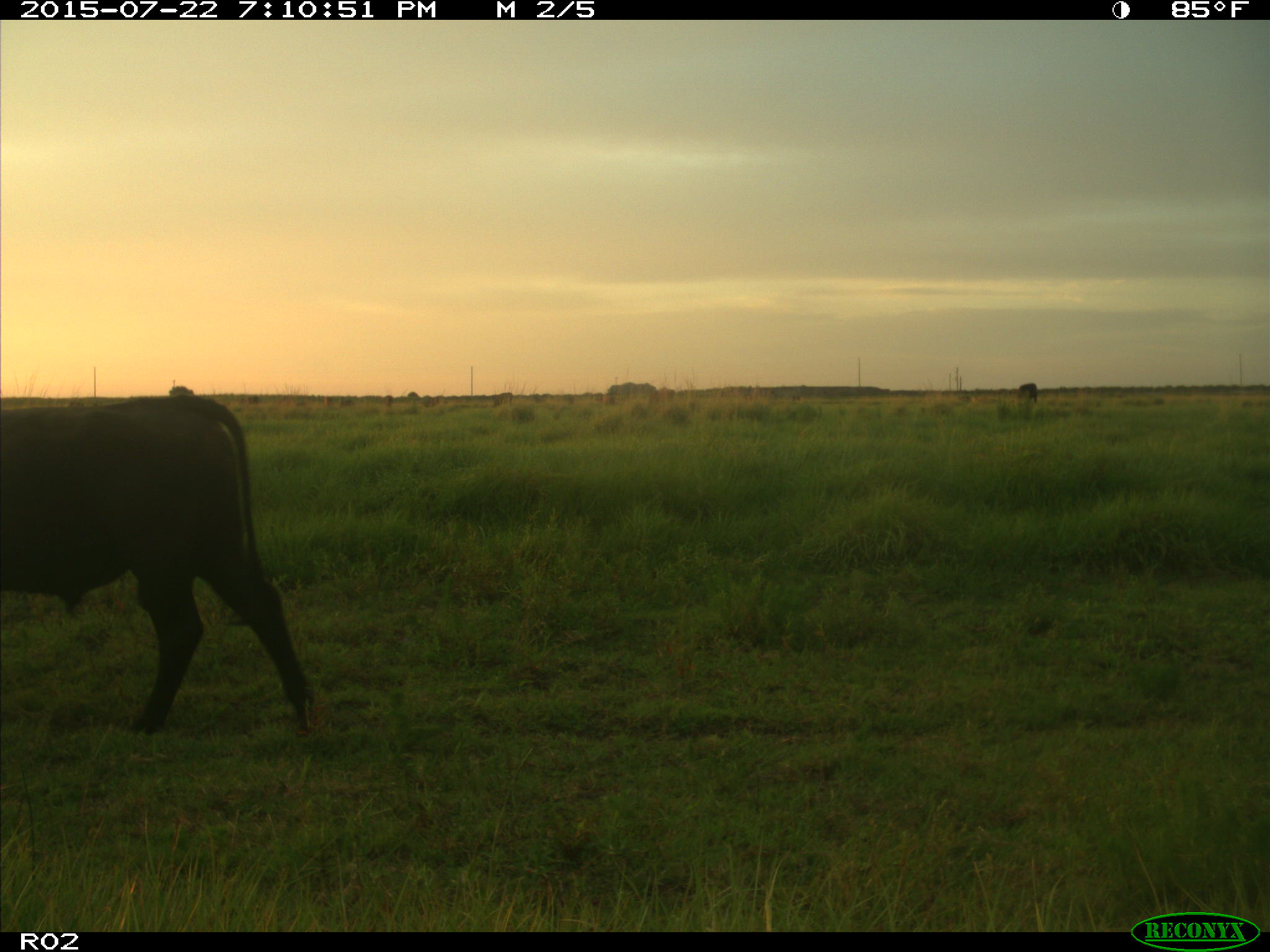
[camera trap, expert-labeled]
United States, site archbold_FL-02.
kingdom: Animalia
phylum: Chordata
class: Mammalia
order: Artiodactyla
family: Bovidae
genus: Bos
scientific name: Bos taurus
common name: domestic cow